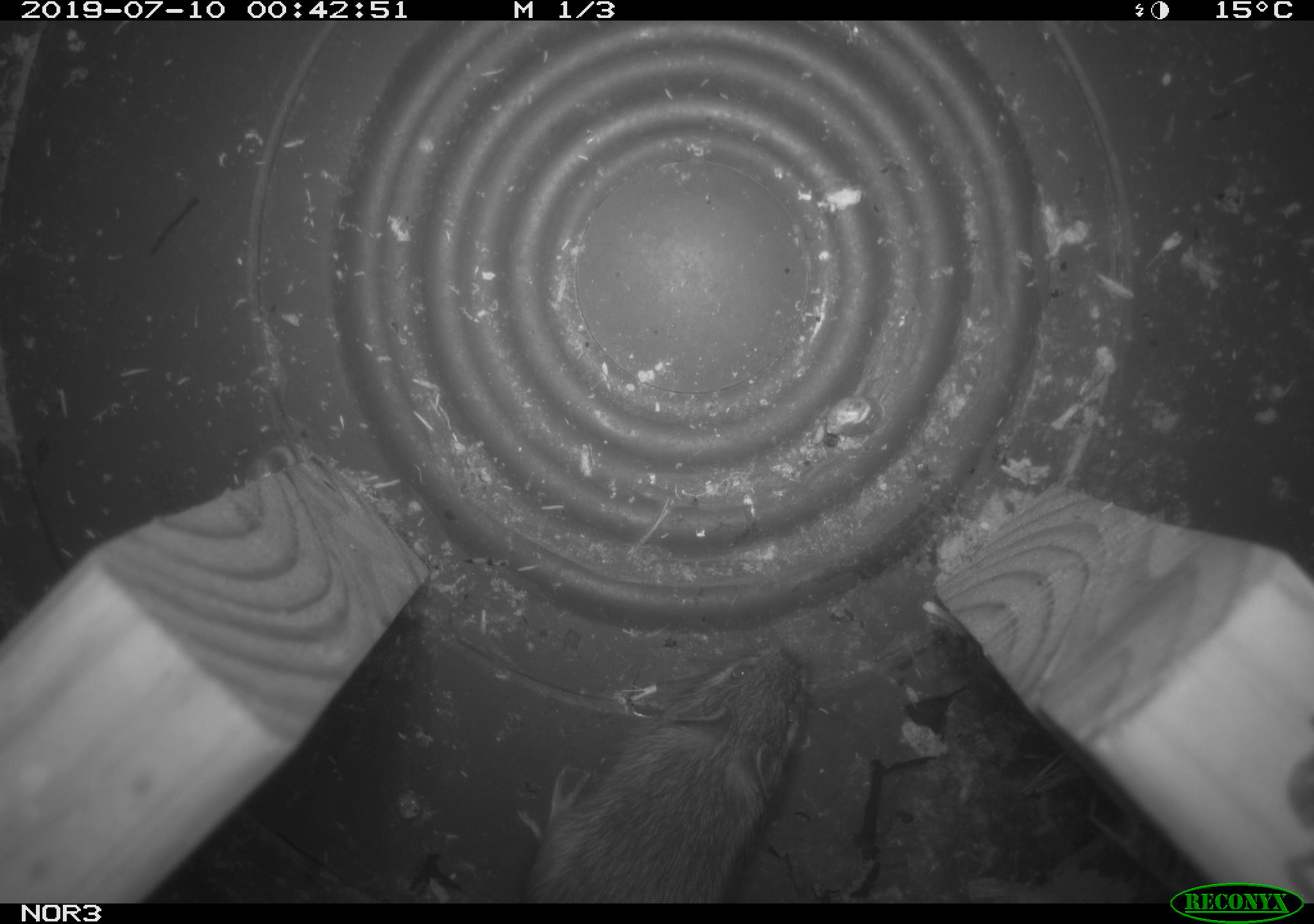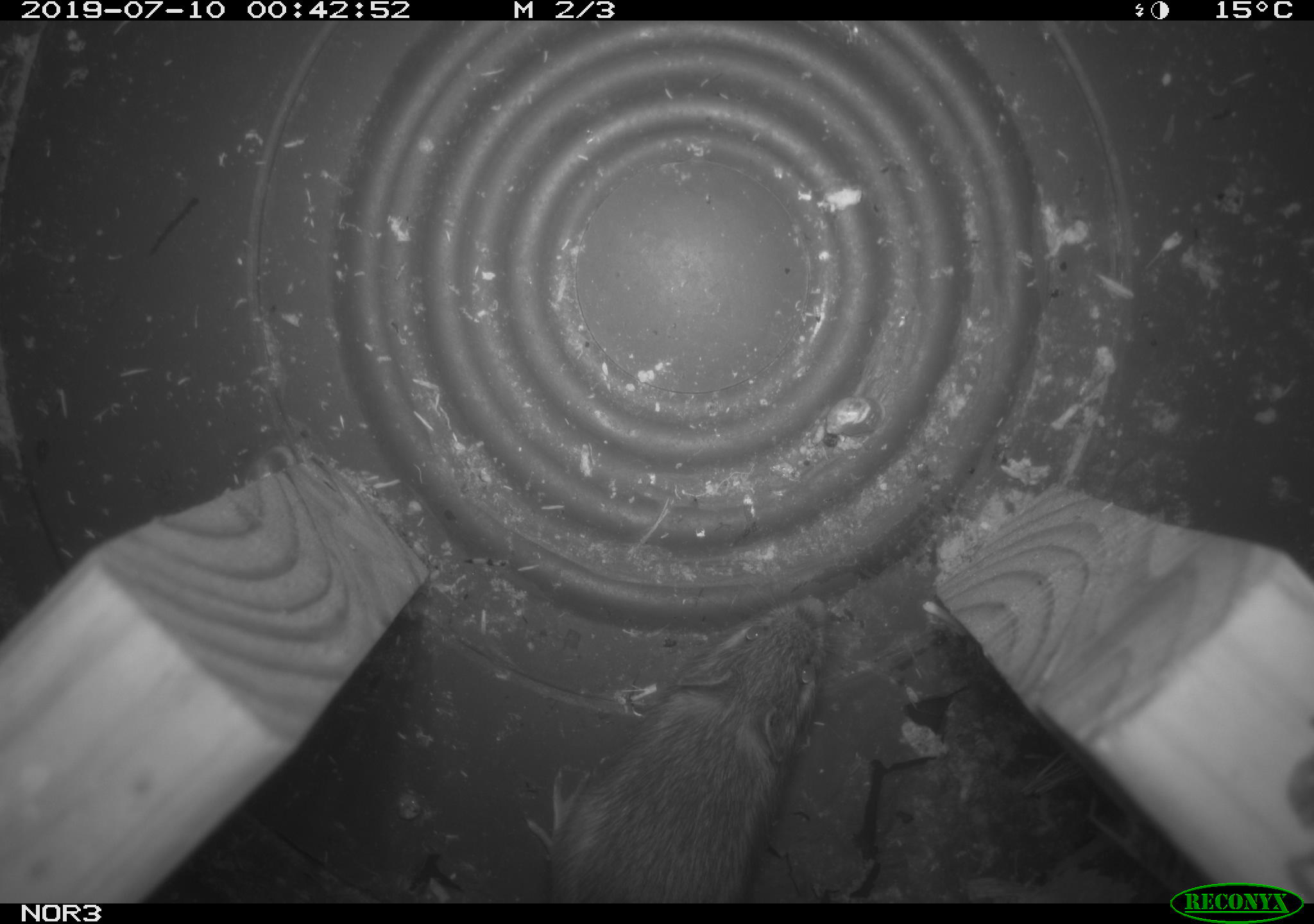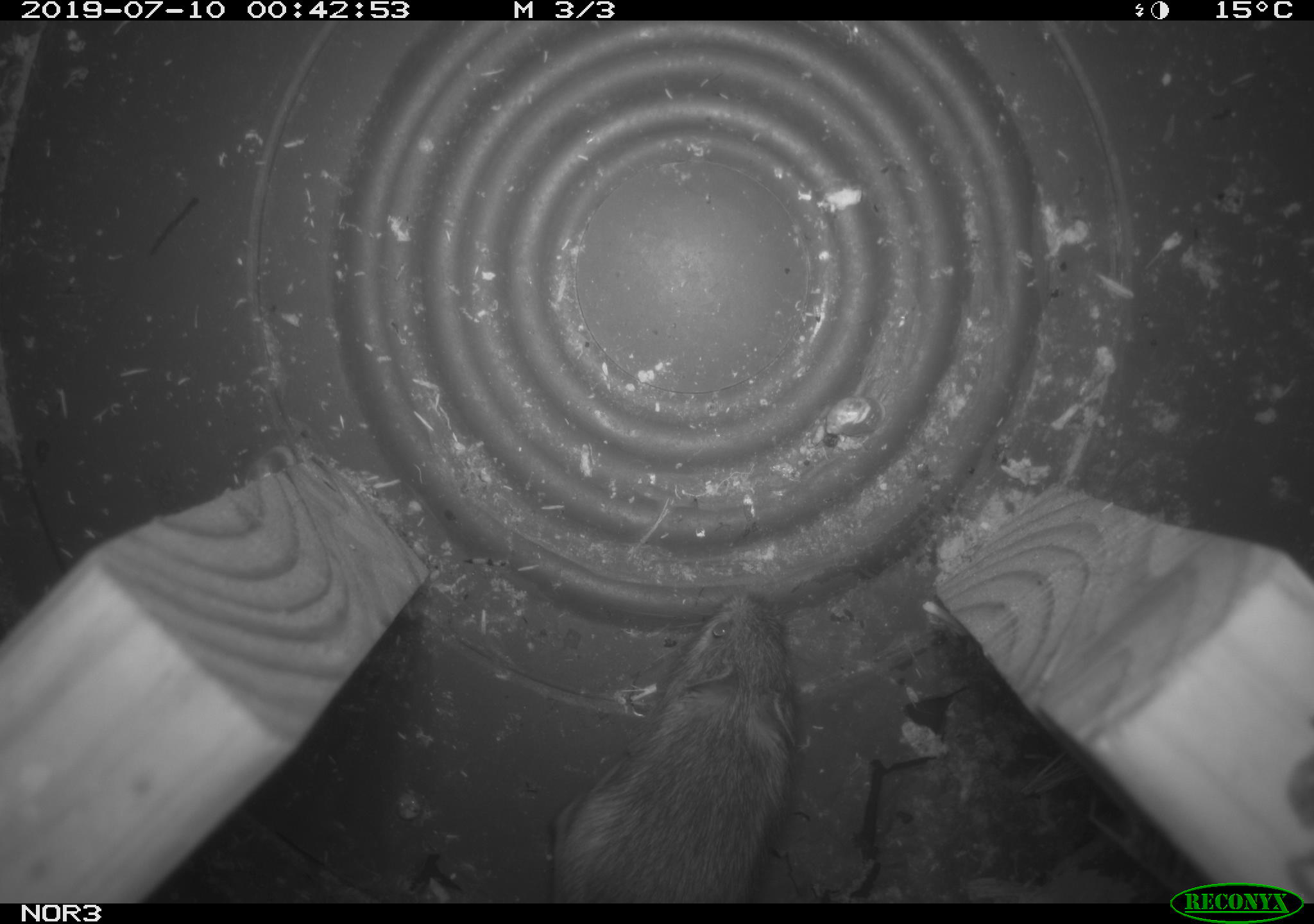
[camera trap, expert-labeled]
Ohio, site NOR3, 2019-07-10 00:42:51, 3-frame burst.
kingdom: Animalia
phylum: Chordata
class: Mammalia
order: Rodentia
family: Zapodidae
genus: Napaeozapus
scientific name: Napaeozapus insignis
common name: woodland jumping mouse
Woodland jumping mouse (Napaeozapus insignis).